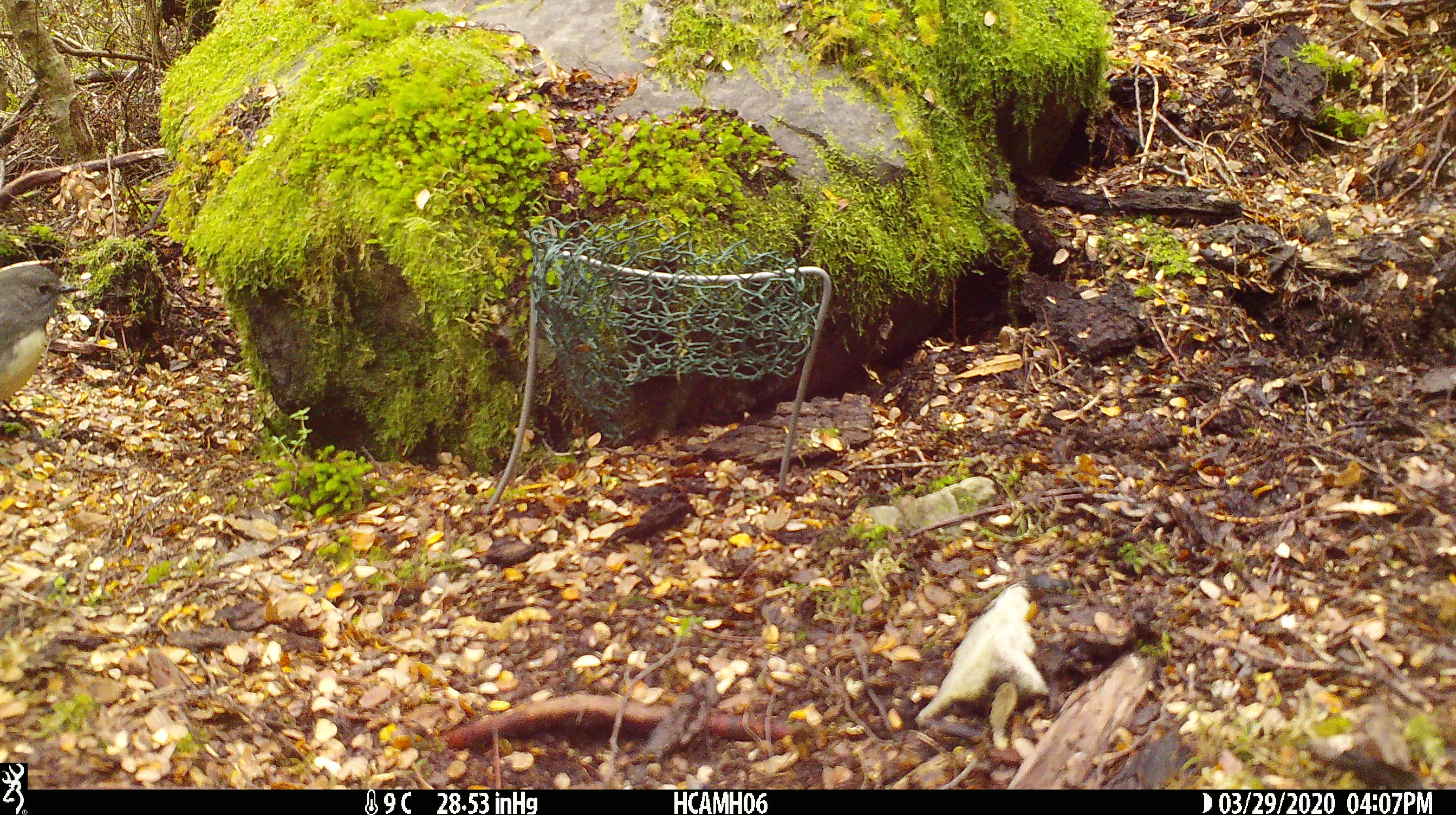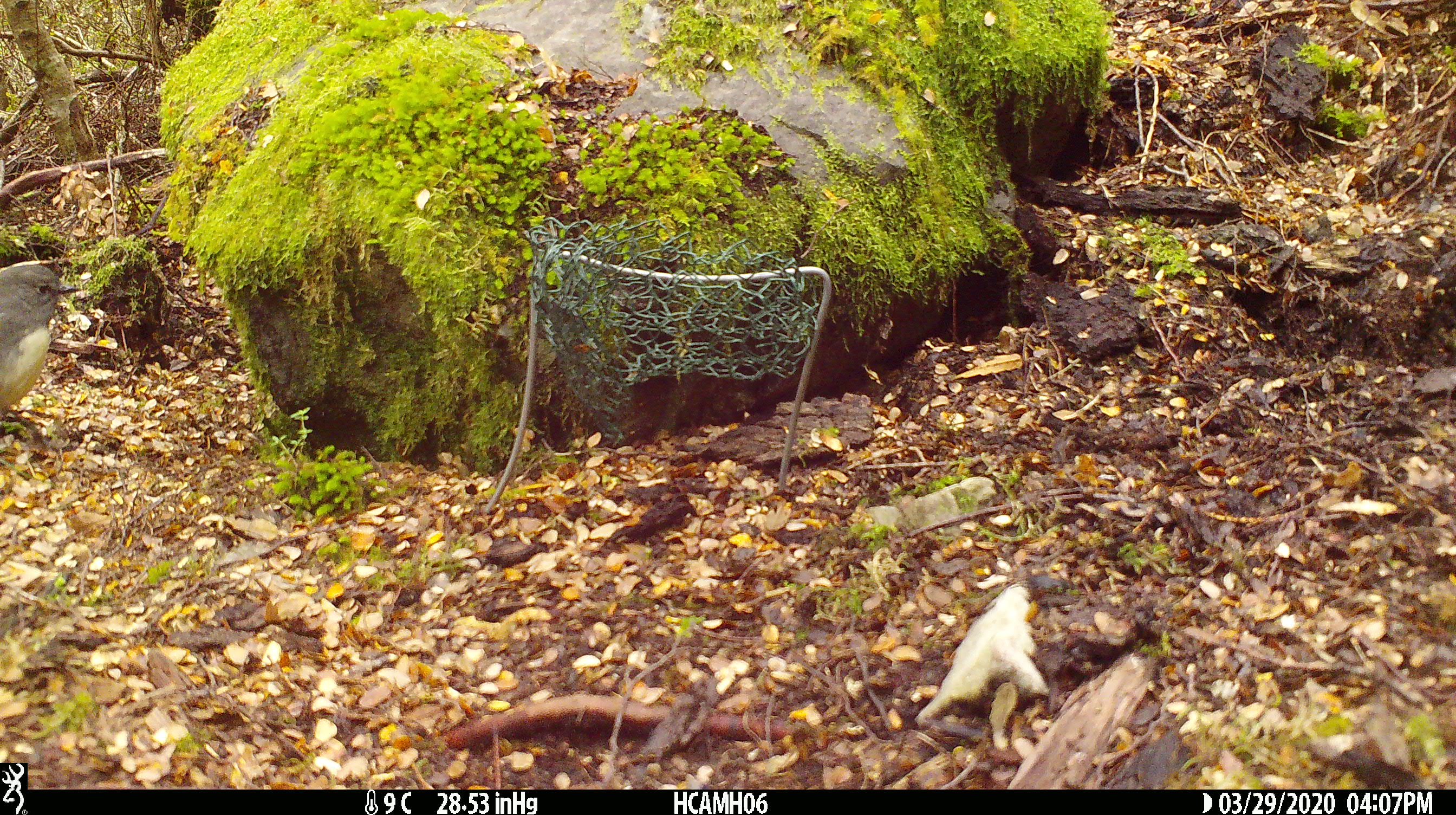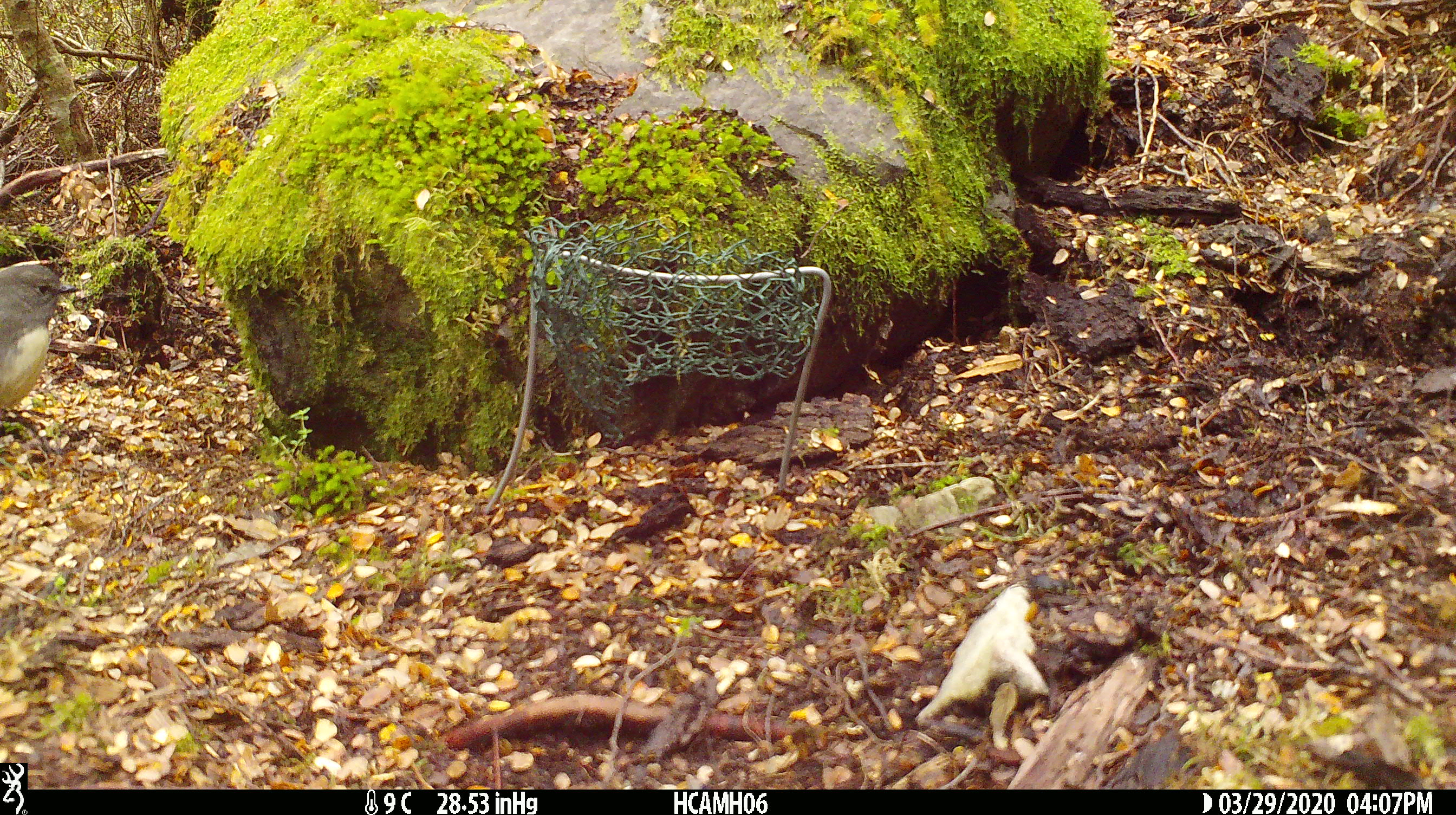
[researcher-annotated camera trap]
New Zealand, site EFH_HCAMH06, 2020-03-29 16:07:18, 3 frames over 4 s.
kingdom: Animalia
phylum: Chordata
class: Aves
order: Passeriformes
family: Petroicidae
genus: Petroica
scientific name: Petroica australis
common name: new zealand robin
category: robin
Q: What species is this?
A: Robin (new zealand robin) (Petroica australis).